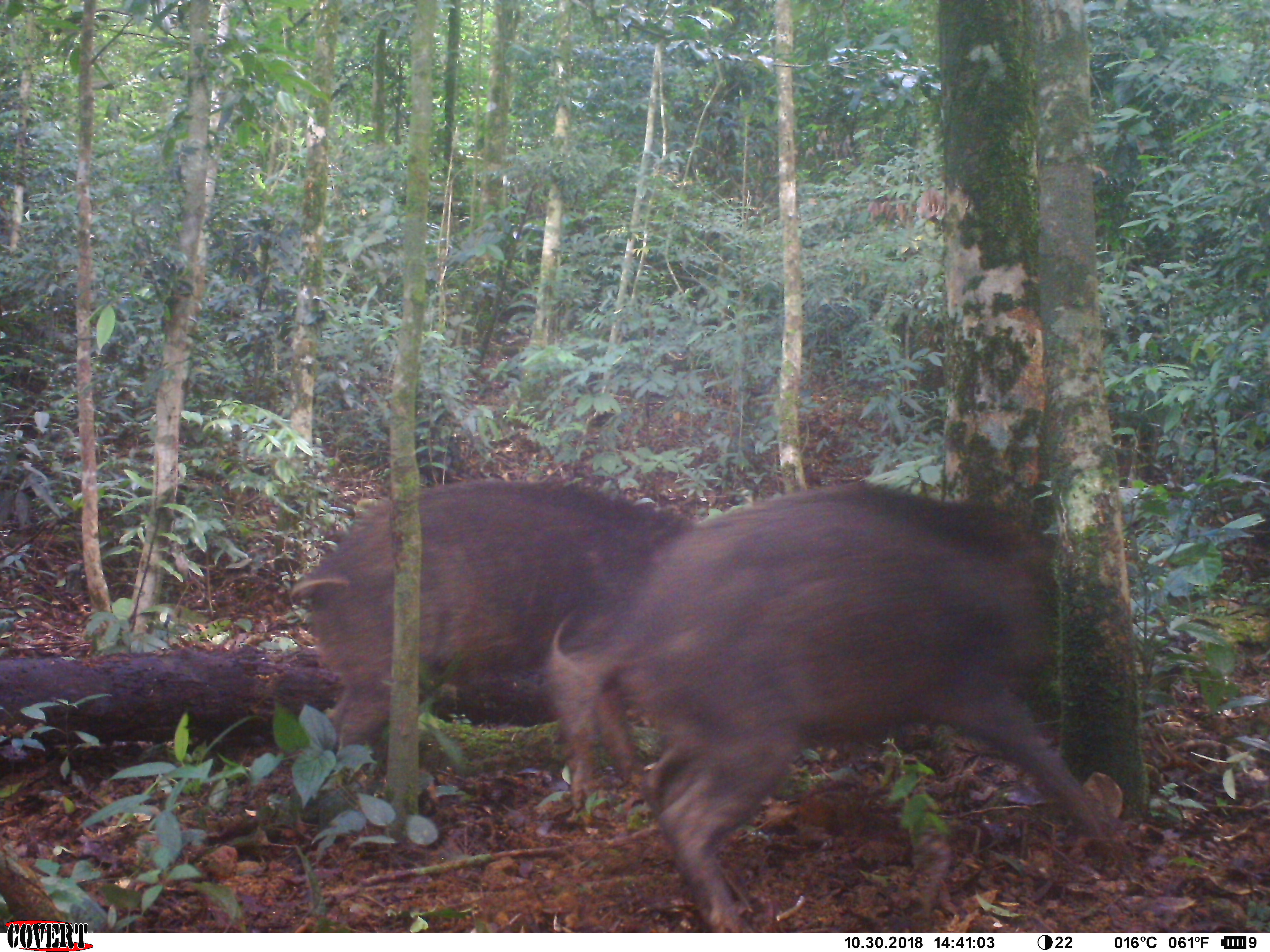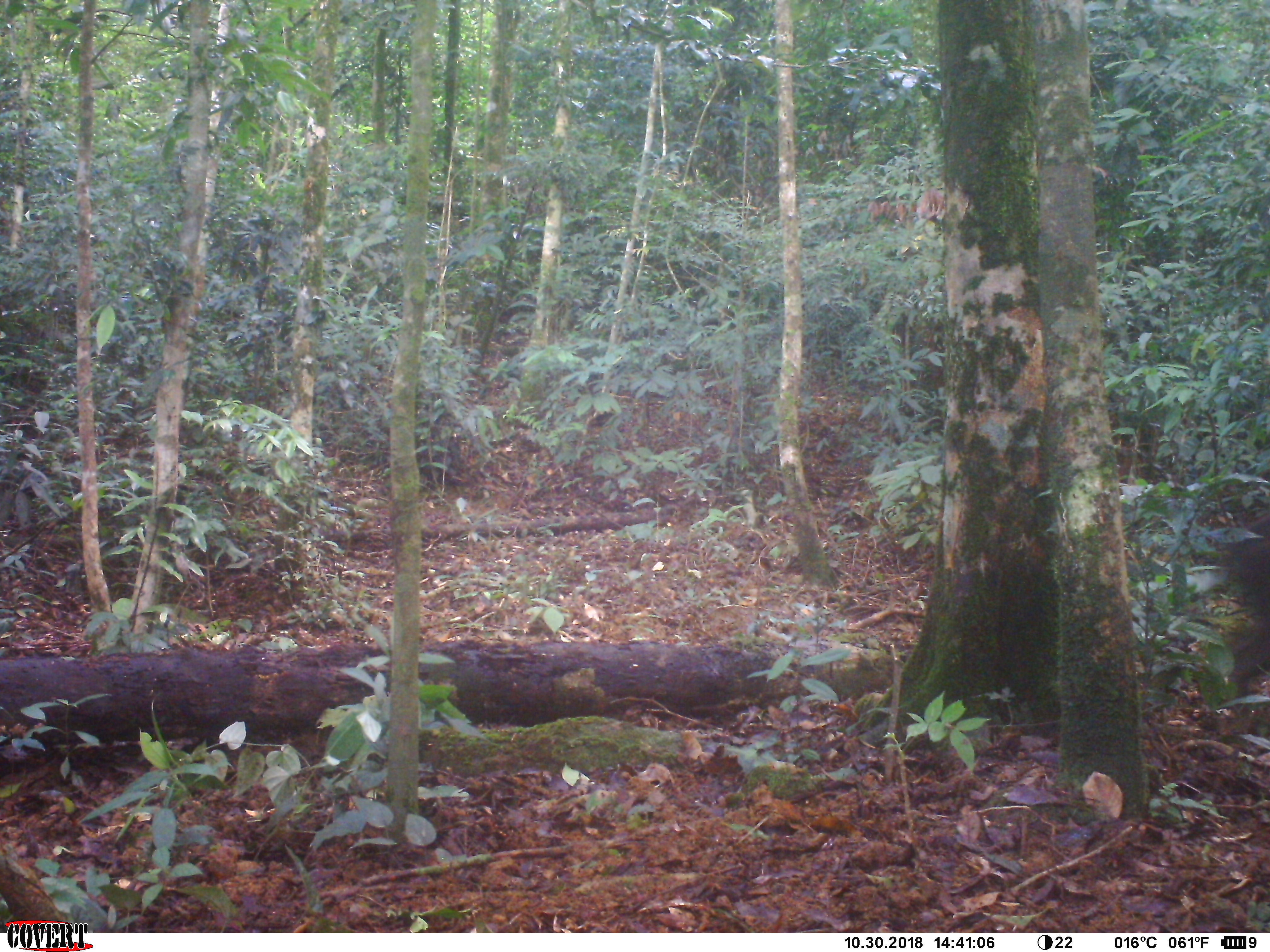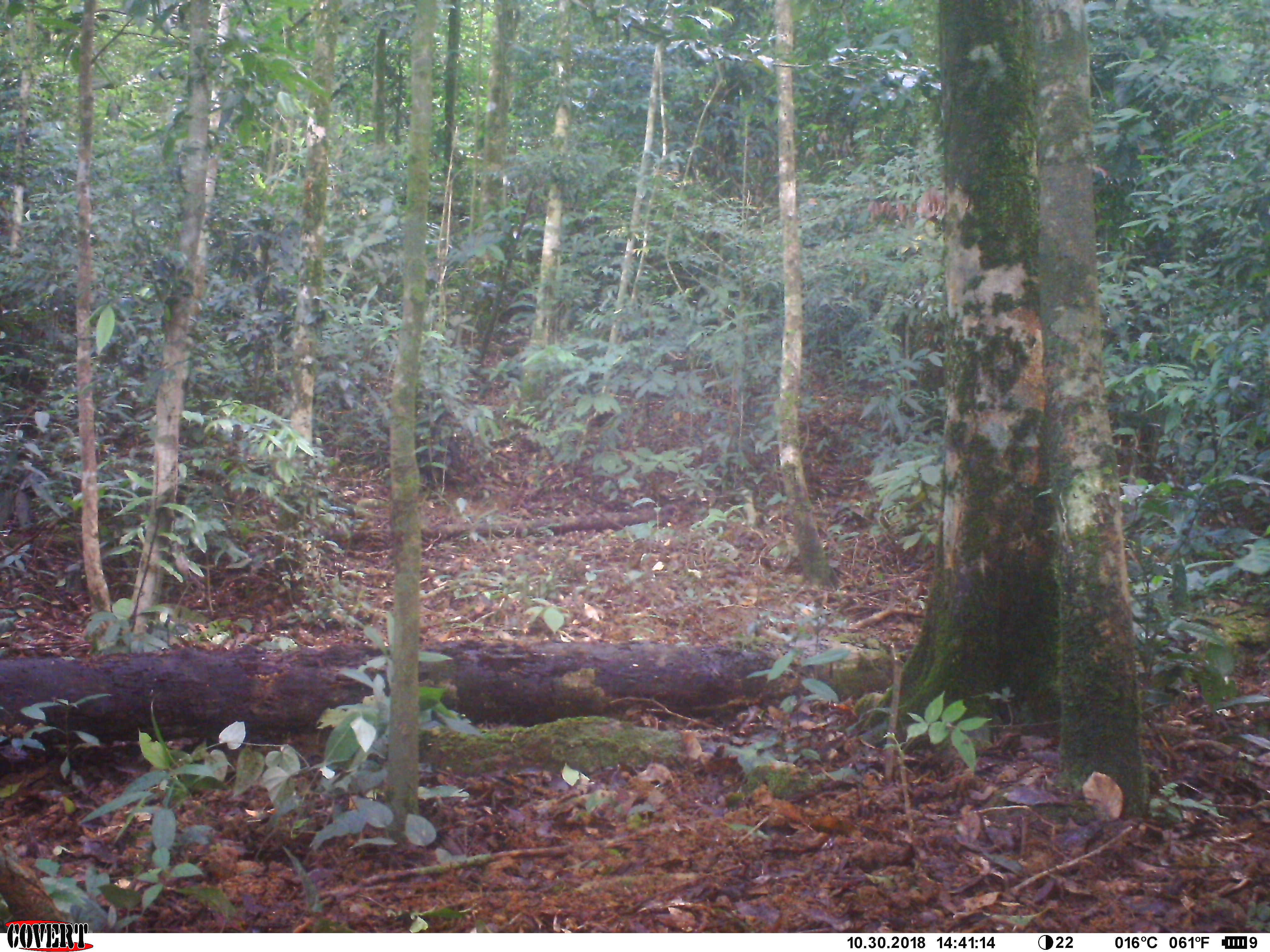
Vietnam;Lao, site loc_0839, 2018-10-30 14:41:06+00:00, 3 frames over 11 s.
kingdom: Animalia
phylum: Chordata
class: Mammalia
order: Artiodactyla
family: Suidae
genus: Sus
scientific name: Sus scrofa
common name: eurasian wild pig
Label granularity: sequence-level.